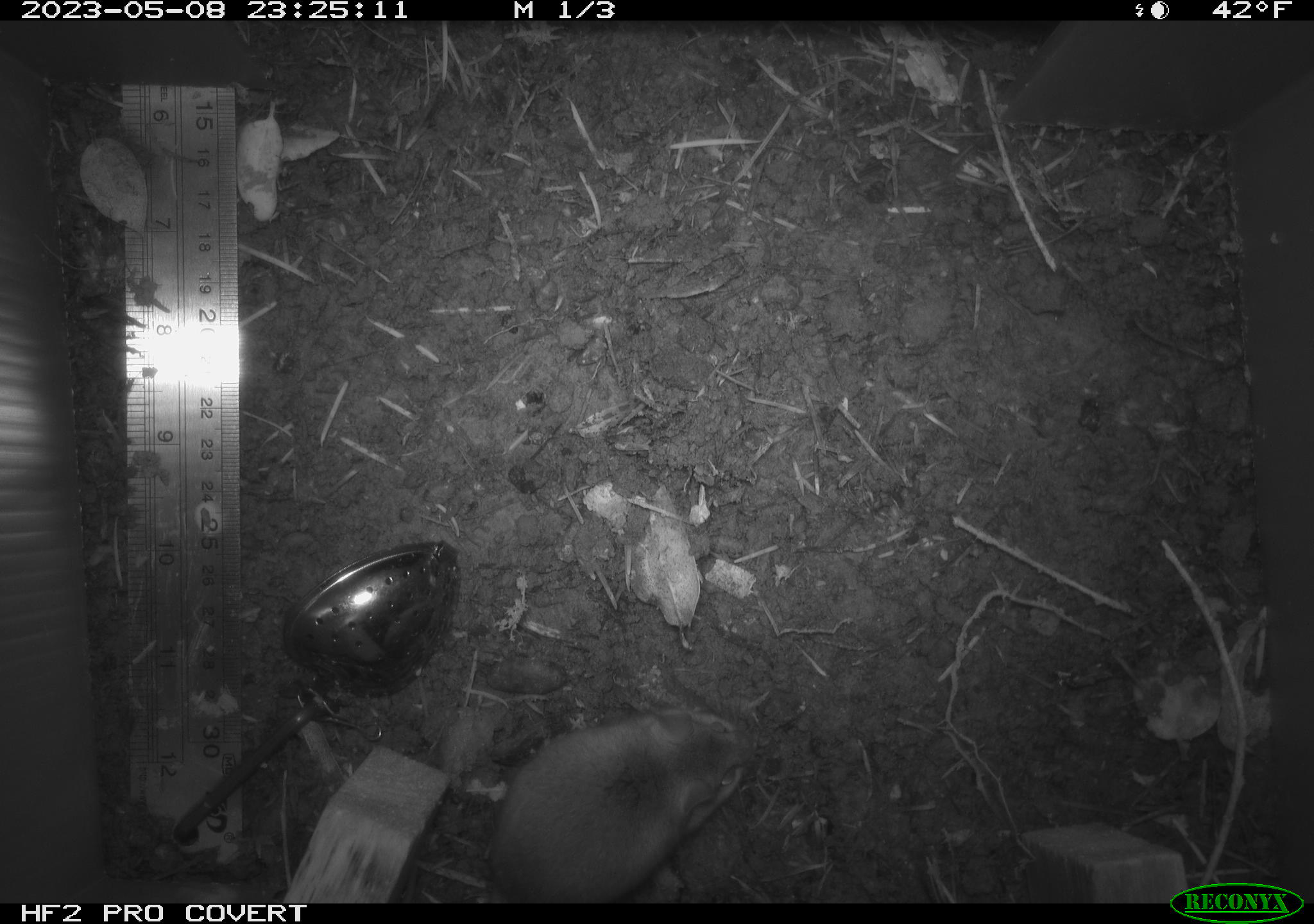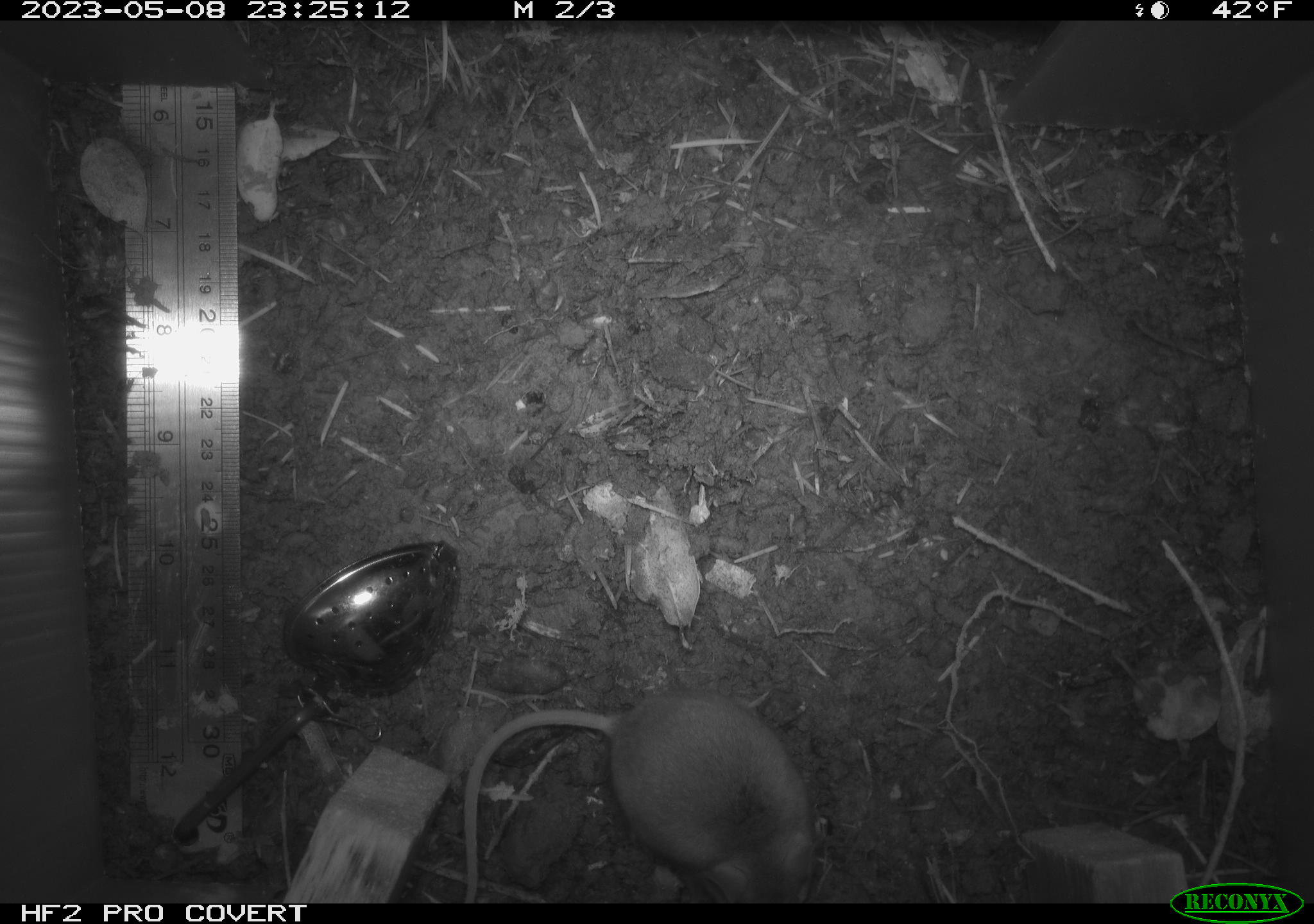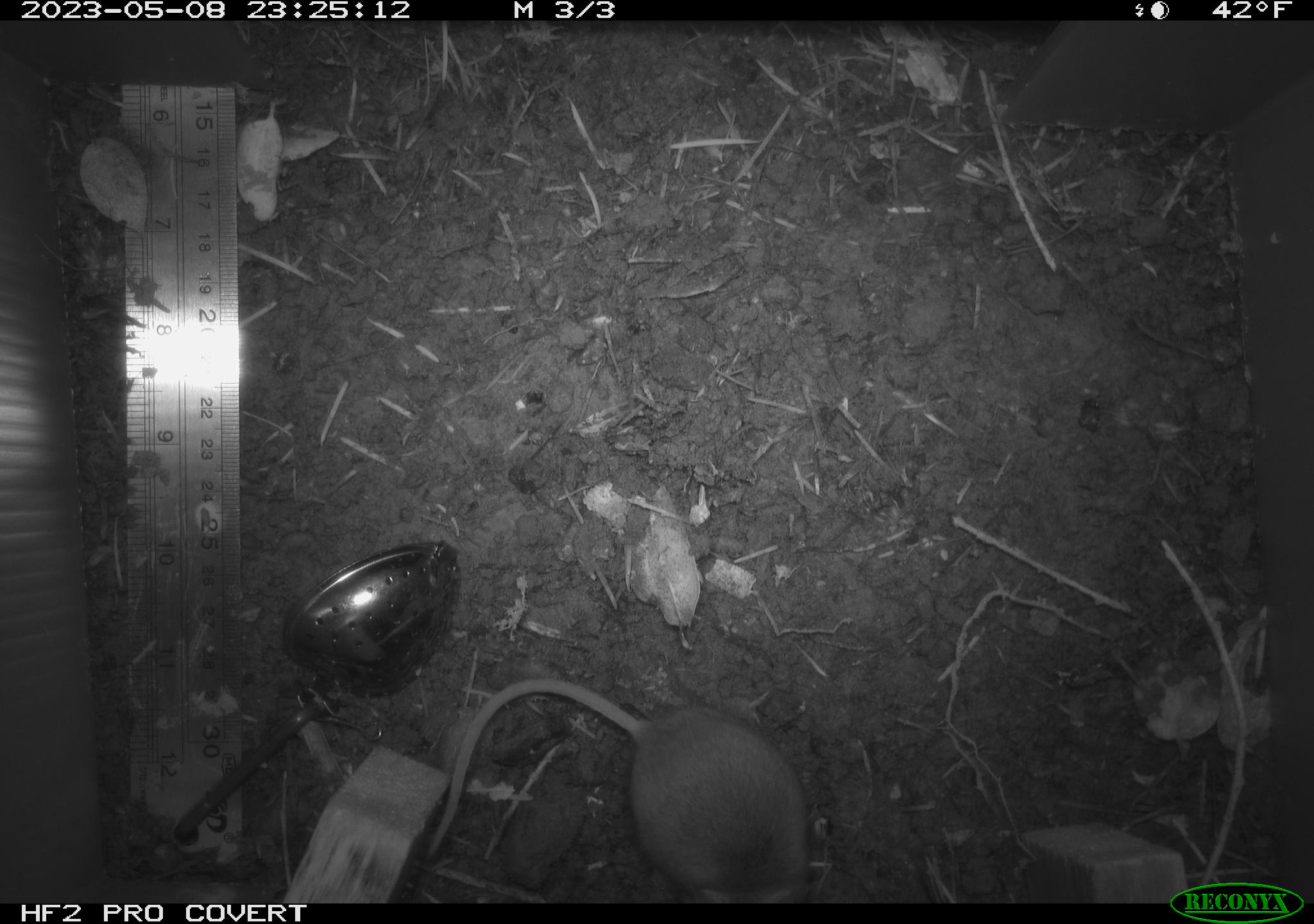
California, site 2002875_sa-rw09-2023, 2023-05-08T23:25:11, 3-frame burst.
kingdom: Animalia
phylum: Chordata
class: Mammalia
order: Rodentia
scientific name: Rodentia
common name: mouse species